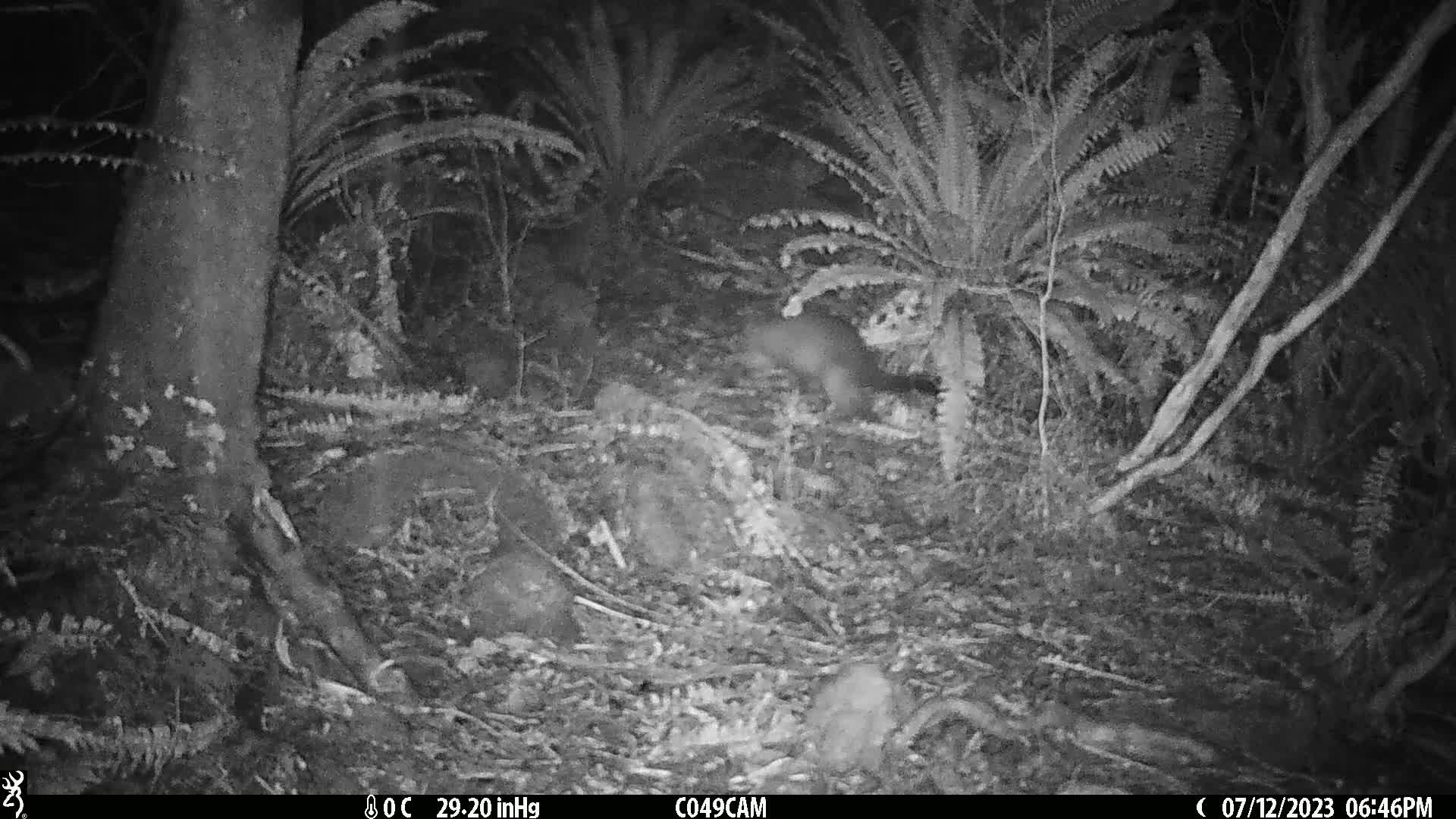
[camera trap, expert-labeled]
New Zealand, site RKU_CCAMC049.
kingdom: Animalia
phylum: Chordata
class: Mammalia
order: Diprotodontia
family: Phalangeridae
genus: Trichosurus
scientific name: Trichosurus vulpecula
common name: common brushtail possum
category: possum